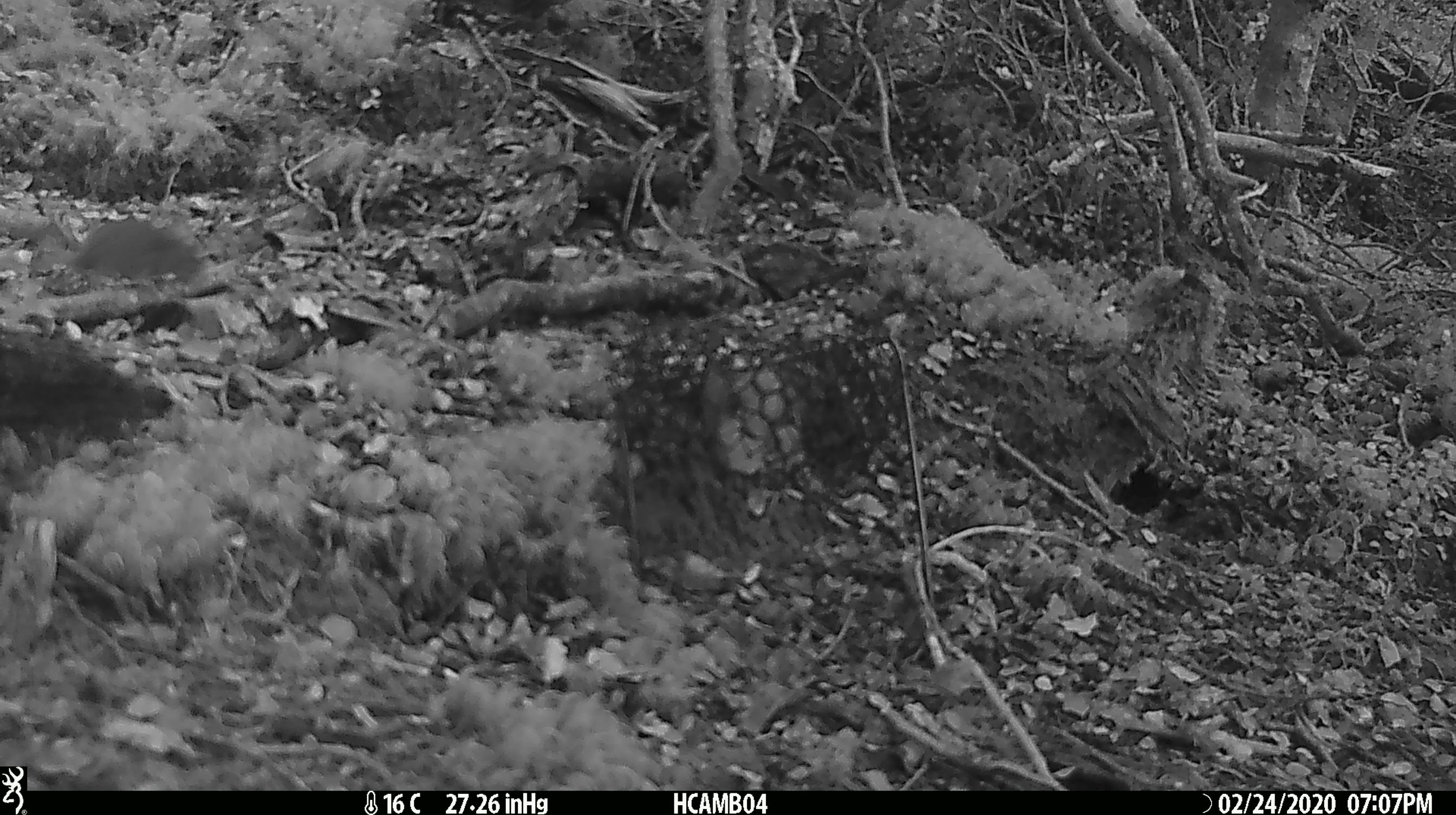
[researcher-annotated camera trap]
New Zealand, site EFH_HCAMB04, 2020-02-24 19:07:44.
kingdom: Animalia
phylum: Chordata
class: Mammalia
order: Rodentia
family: Muridae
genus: Mus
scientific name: Mus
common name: mouse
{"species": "mouse (Mus)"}